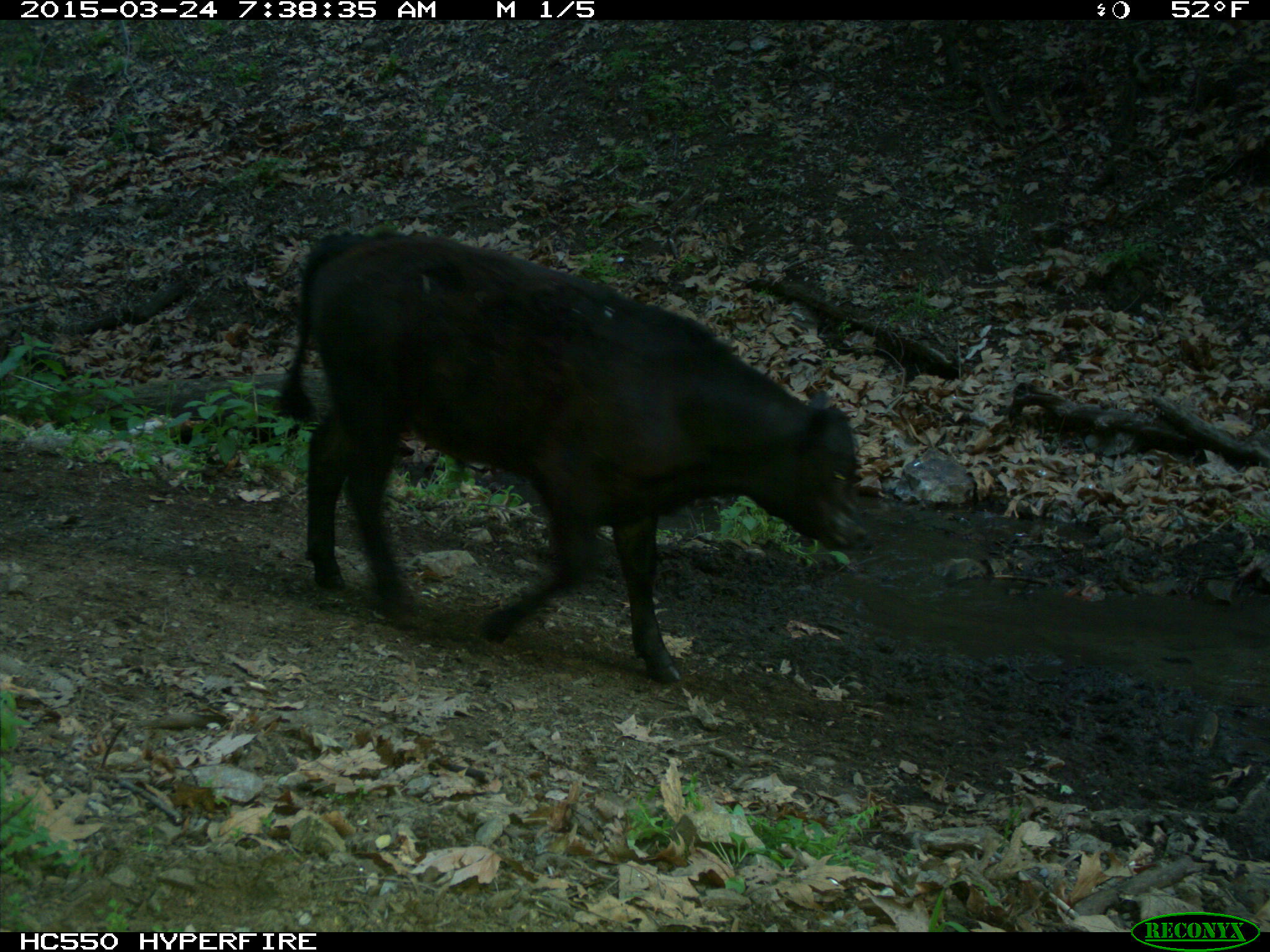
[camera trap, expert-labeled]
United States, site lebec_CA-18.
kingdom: Animalia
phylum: Chordata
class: Mammalia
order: Artiodactyla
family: Bovidae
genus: Bos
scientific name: Bos taurus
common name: domestic cow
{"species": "Bos taurus (domestic cow)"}